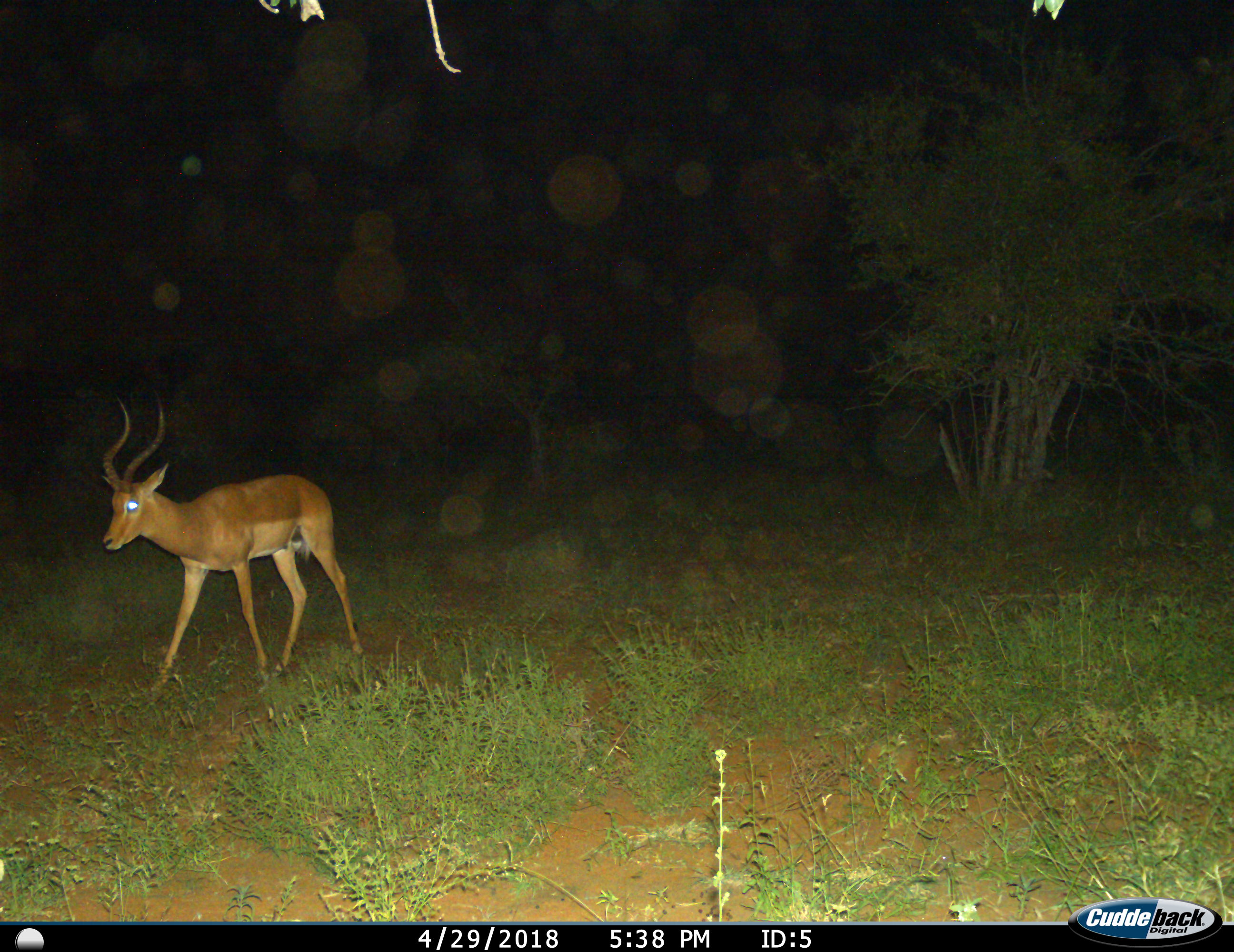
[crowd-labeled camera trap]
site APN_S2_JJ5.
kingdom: Animalia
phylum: Chordata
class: Mammalia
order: Artiodactyla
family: Bovidae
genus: Aepyceros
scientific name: Aepyceros melampus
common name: impala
Impala (Aepyceros melampus), count 1. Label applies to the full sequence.